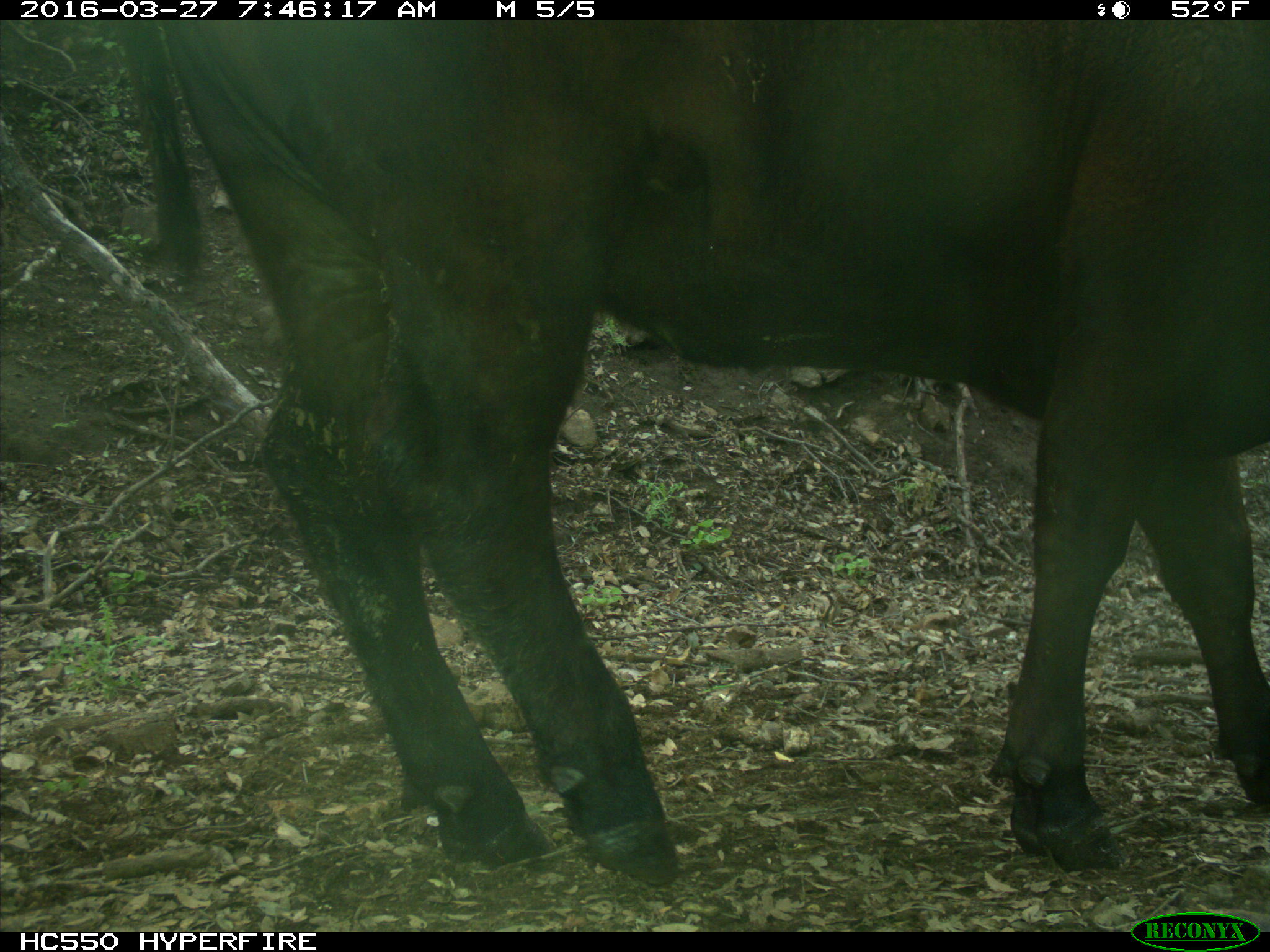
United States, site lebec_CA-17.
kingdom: Animalia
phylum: Chordata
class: Mammalia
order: Artiodactyla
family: Bovidae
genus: Bos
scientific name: Bos taurus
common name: domestic cow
Bos taurus (domestic cow).